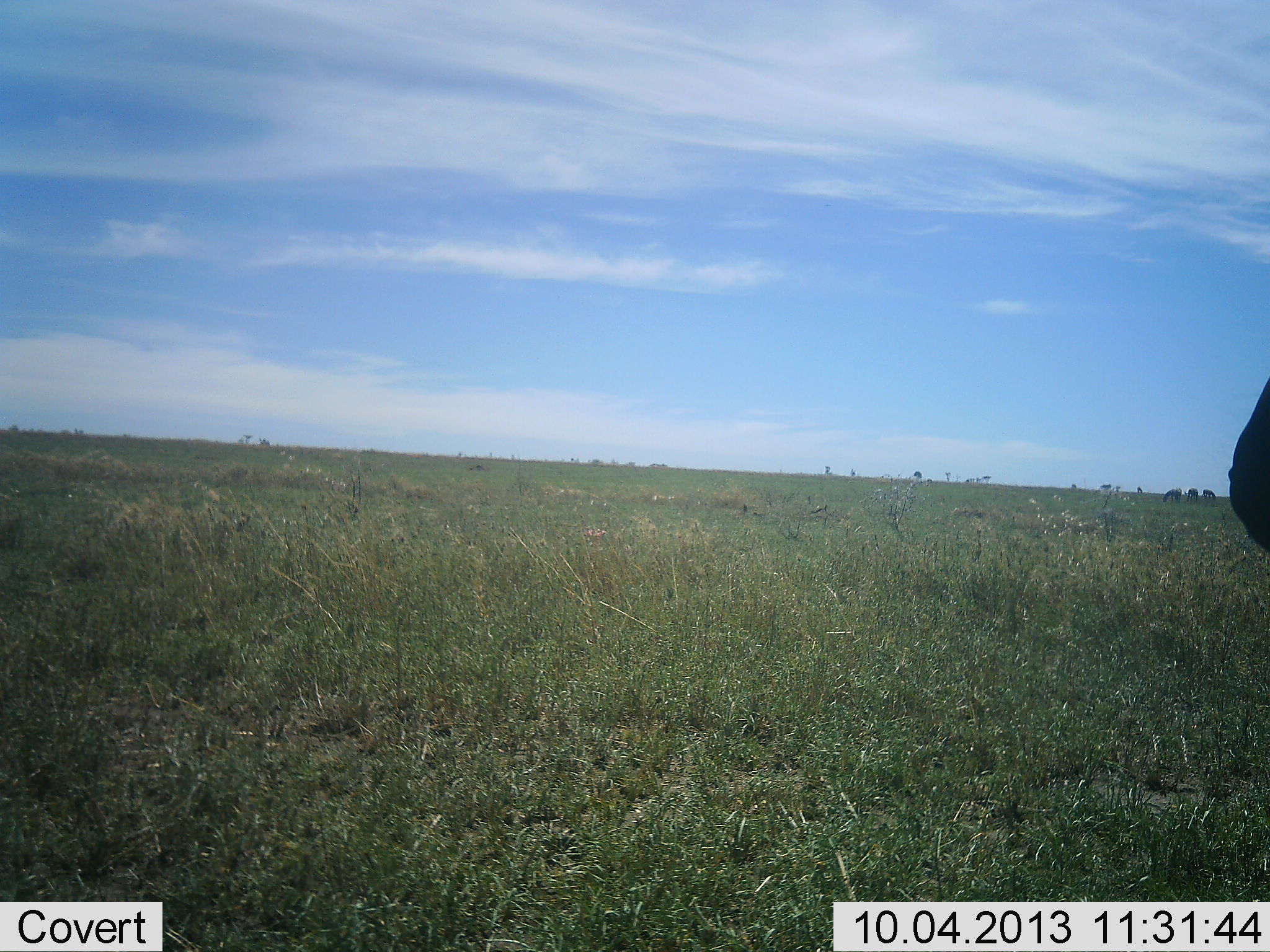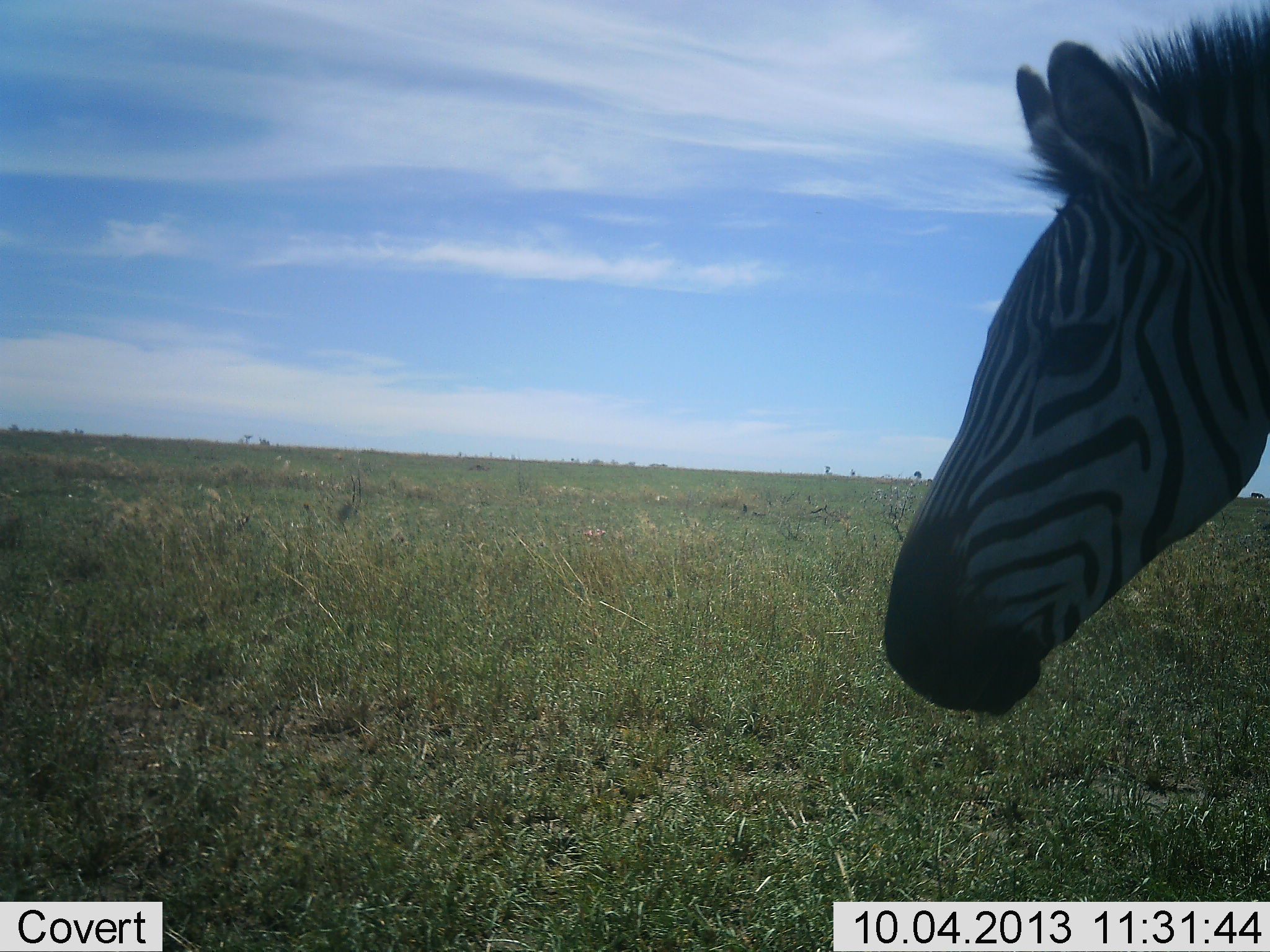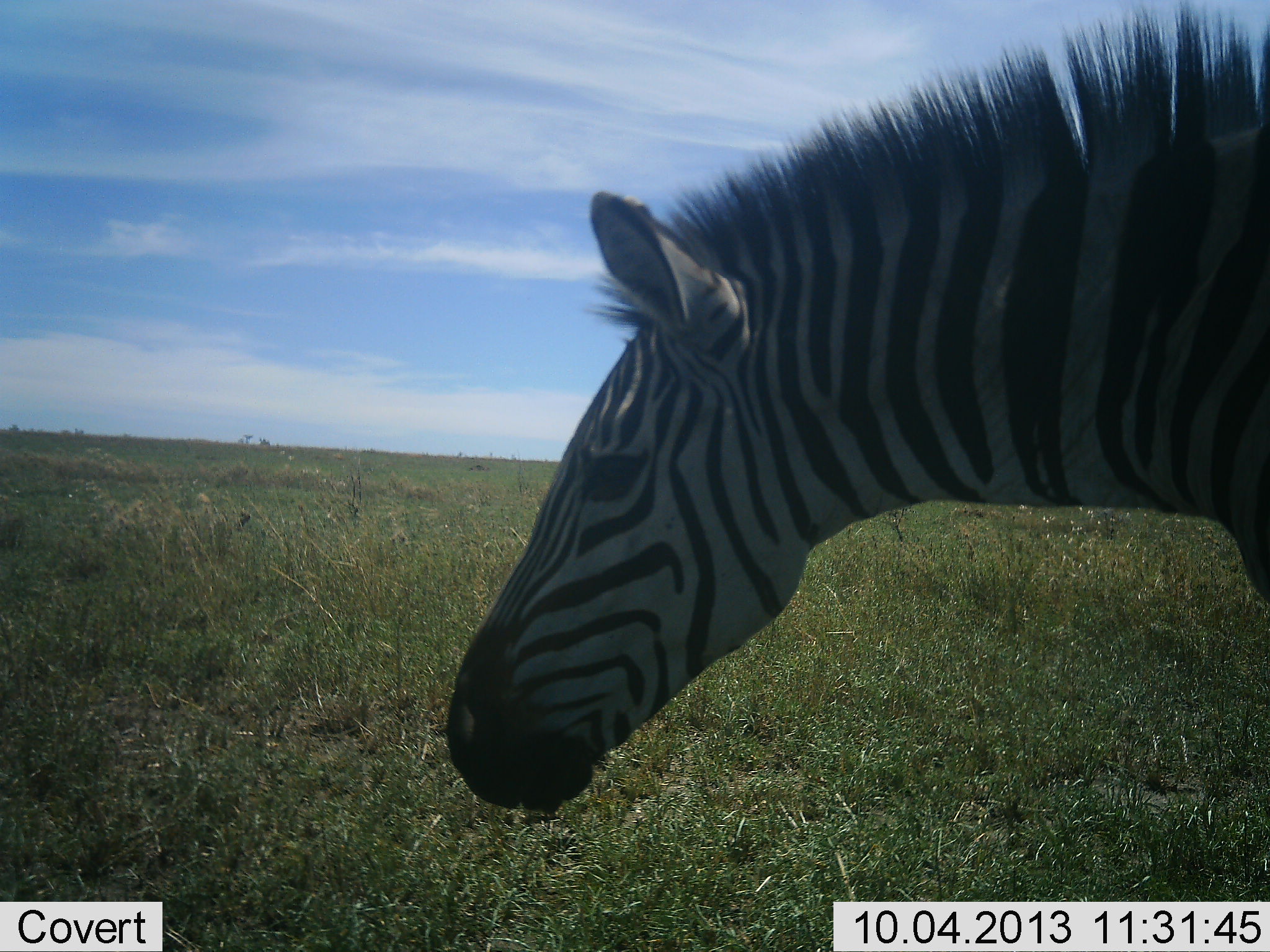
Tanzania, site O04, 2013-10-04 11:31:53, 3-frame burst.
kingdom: Animalia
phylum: Chordata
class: Mammalia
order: Perissodactyla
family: Equidae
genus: Equus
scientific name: Equus quagga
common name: plains zebra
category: zebra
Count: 1.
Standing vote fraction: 0%.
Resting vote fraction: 0%.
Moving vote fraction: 100%.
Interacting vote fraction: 0%.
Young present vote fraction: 0%.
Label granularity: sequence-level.